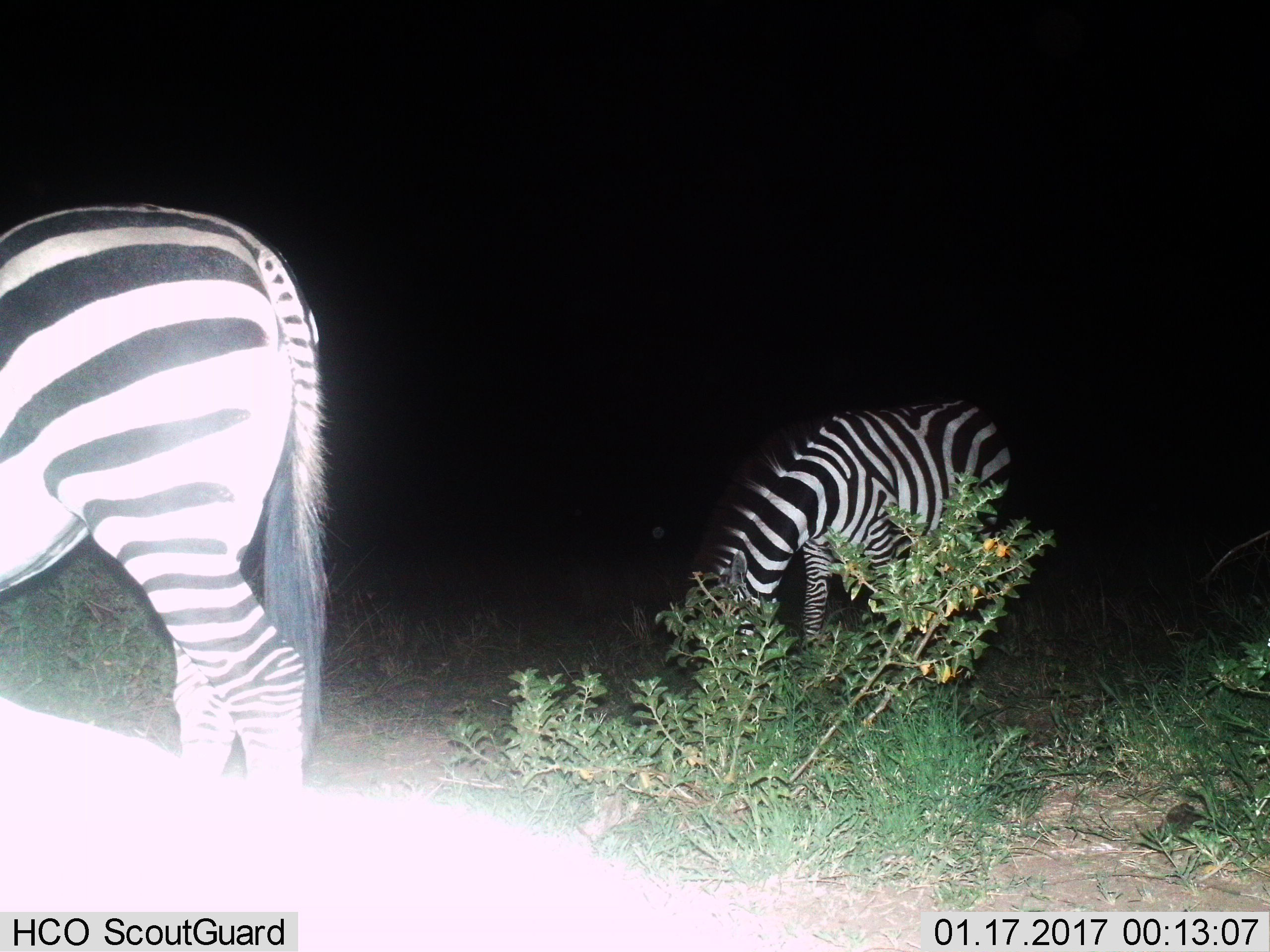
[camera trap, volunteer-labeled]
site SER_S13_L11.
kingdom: Animalia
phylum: Chordata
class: Mammalia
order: Perissodactyla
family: Equidae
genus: Equus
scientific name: Equus quagga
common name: plains zebra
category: zebraplains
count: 2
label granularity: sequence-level